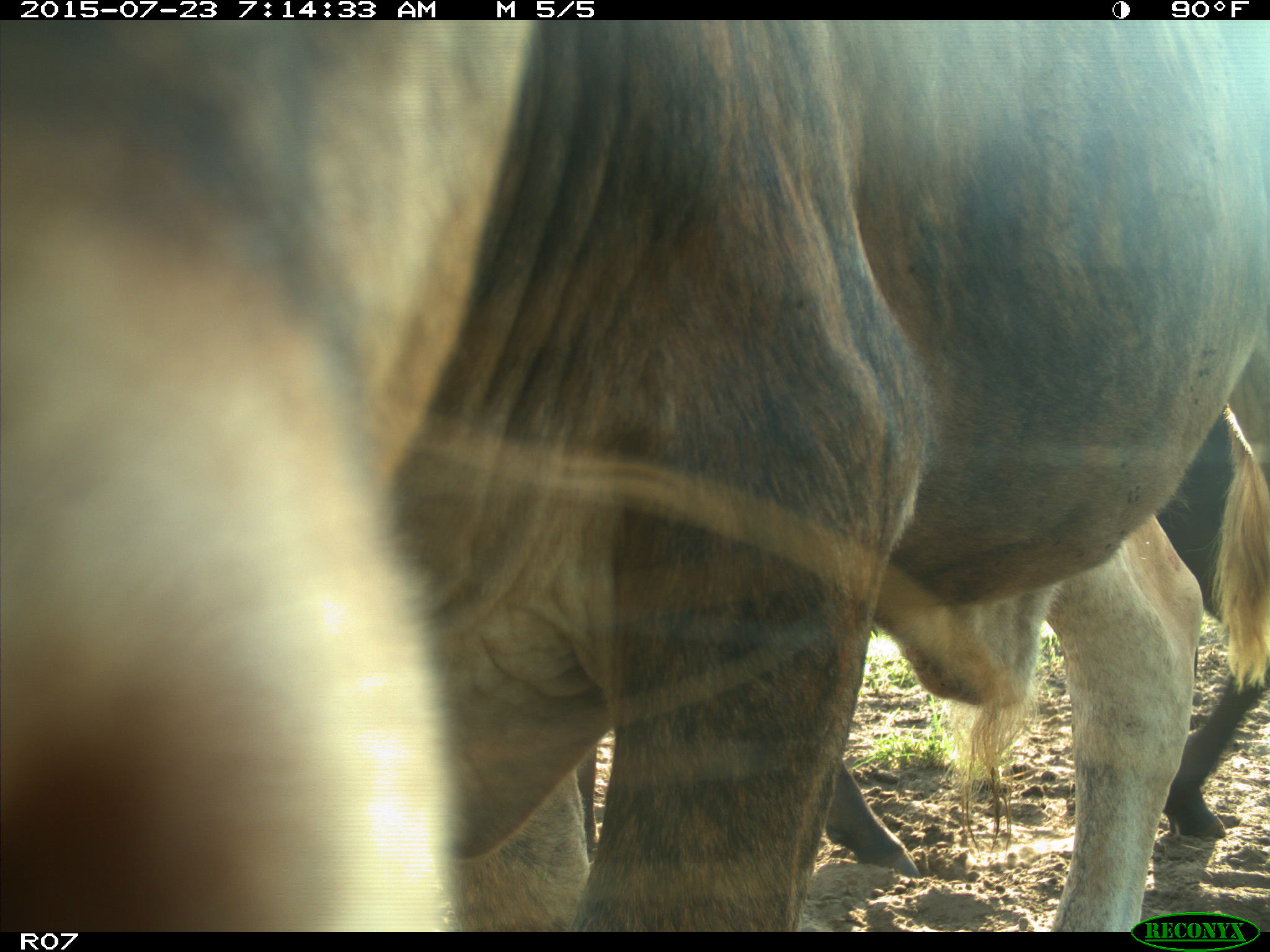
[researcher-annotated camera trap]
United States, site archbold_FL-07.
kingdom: Animalia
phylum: Chordata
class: Mammalia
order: Artiodactyla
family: Bovidae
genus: Bos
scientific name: Bos taurus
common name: domestic cow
Bos taurus (domestic cow).